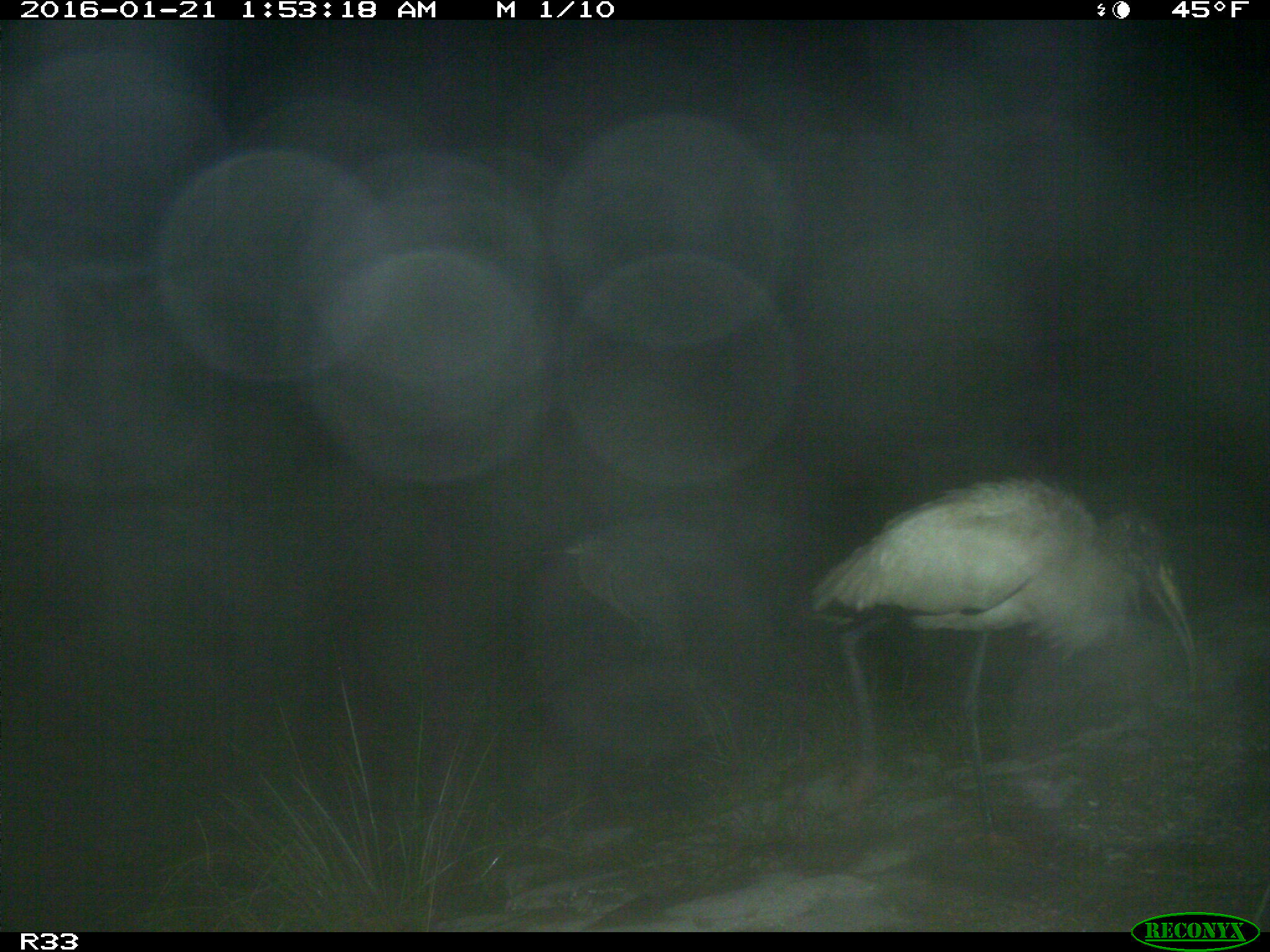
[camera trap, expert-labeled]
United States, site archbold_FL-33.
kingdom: Animalia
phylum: Chordata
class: Aves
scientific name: Aves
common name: birds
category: unidentified bird